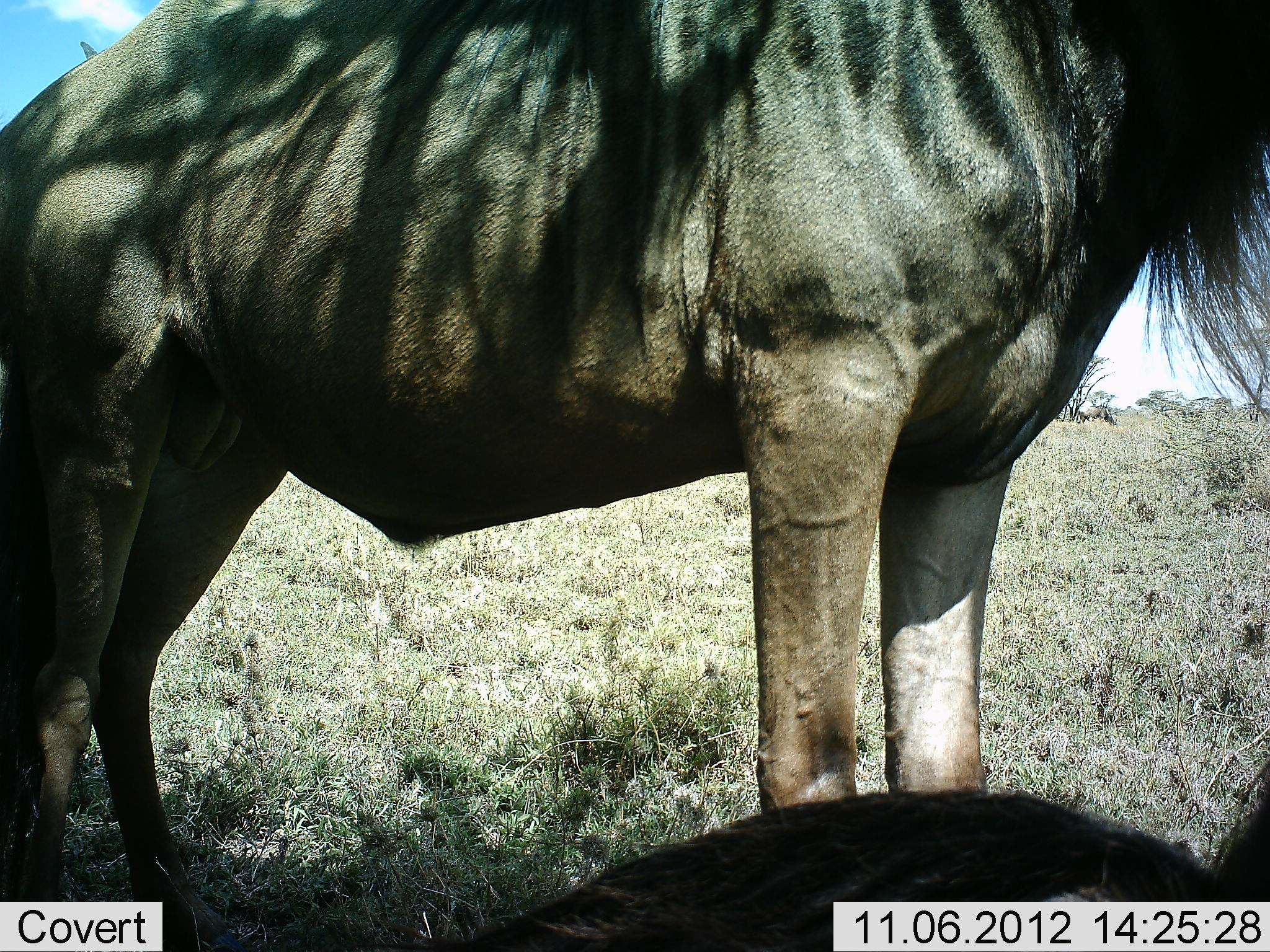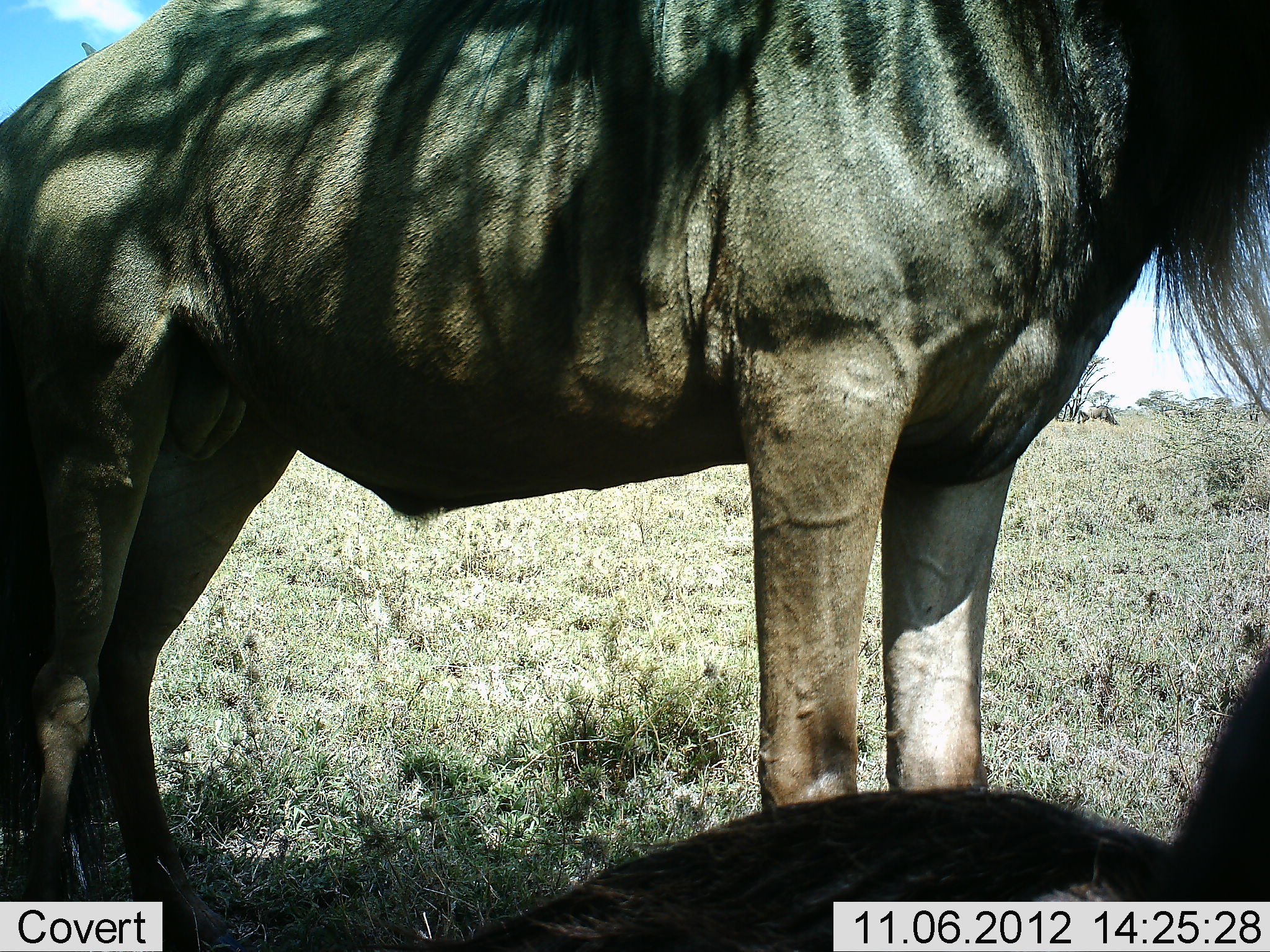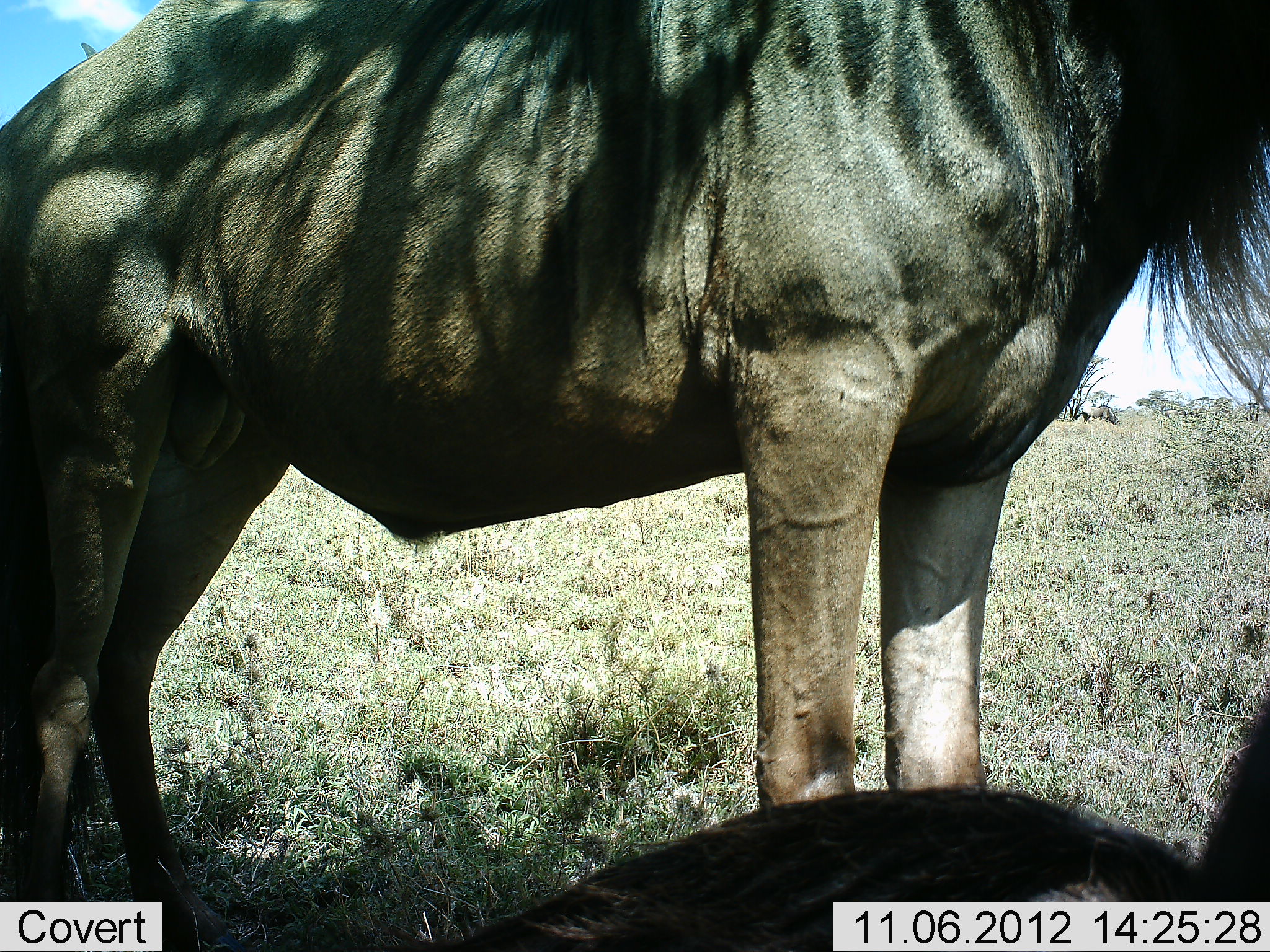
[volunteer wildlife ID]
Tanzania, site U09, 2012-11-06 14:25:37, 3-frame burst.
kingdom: Animalia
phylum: Chordata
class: Mammalia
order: Artiodactyla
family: Bovidae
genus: Connochaetes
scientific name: Connochaetes taurinus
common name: blue wildebeest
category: wildebeest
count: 3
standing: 100%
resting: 70%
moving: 0%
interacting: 10%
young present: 0%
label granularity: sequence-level